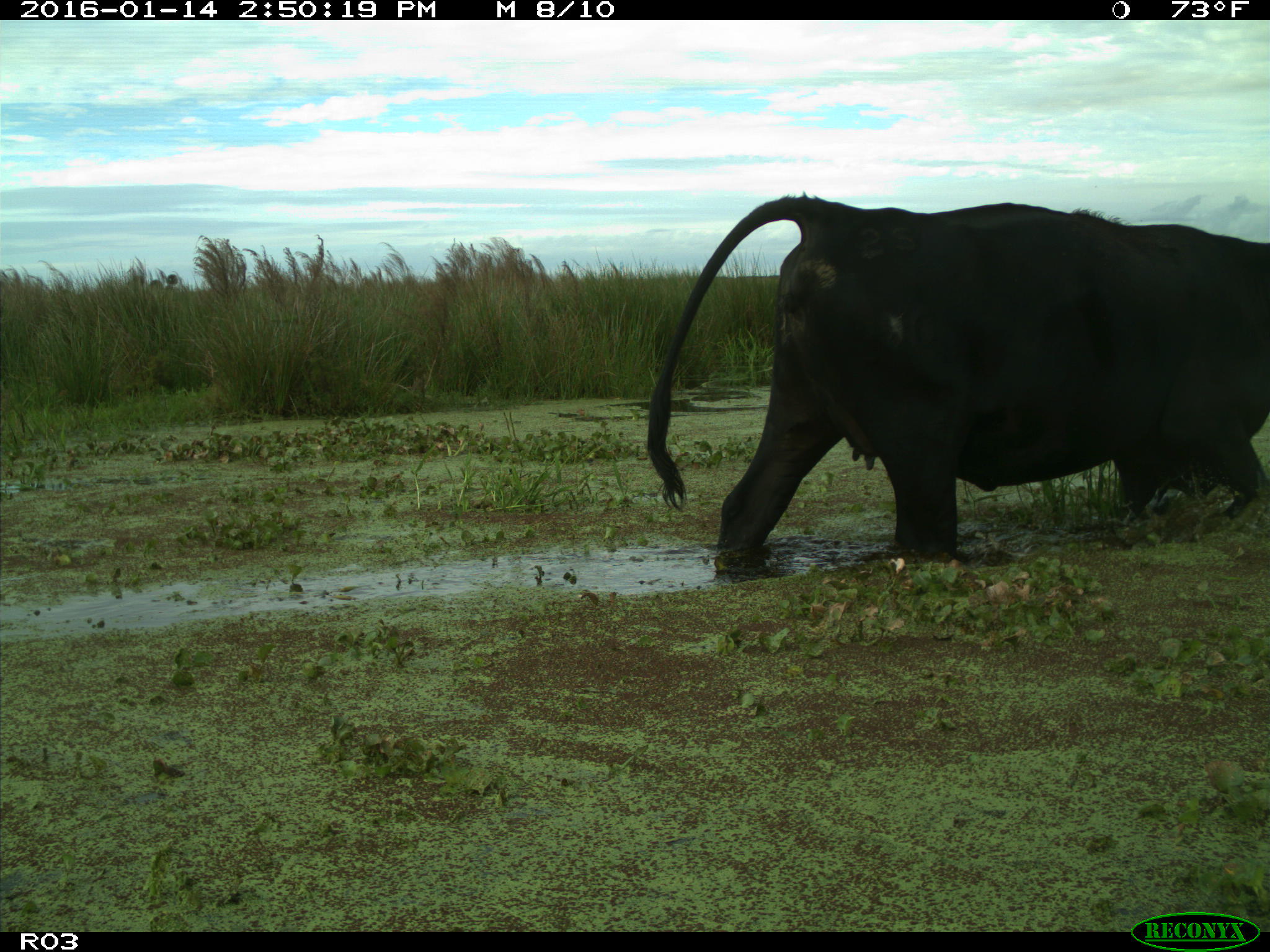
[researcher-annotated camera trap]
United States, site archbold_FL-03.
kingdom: Animalia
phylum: Chordata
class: Mammalia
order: Artiodactyla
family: Bovidae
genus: Bos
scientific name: Bos taurus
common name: domestic cow